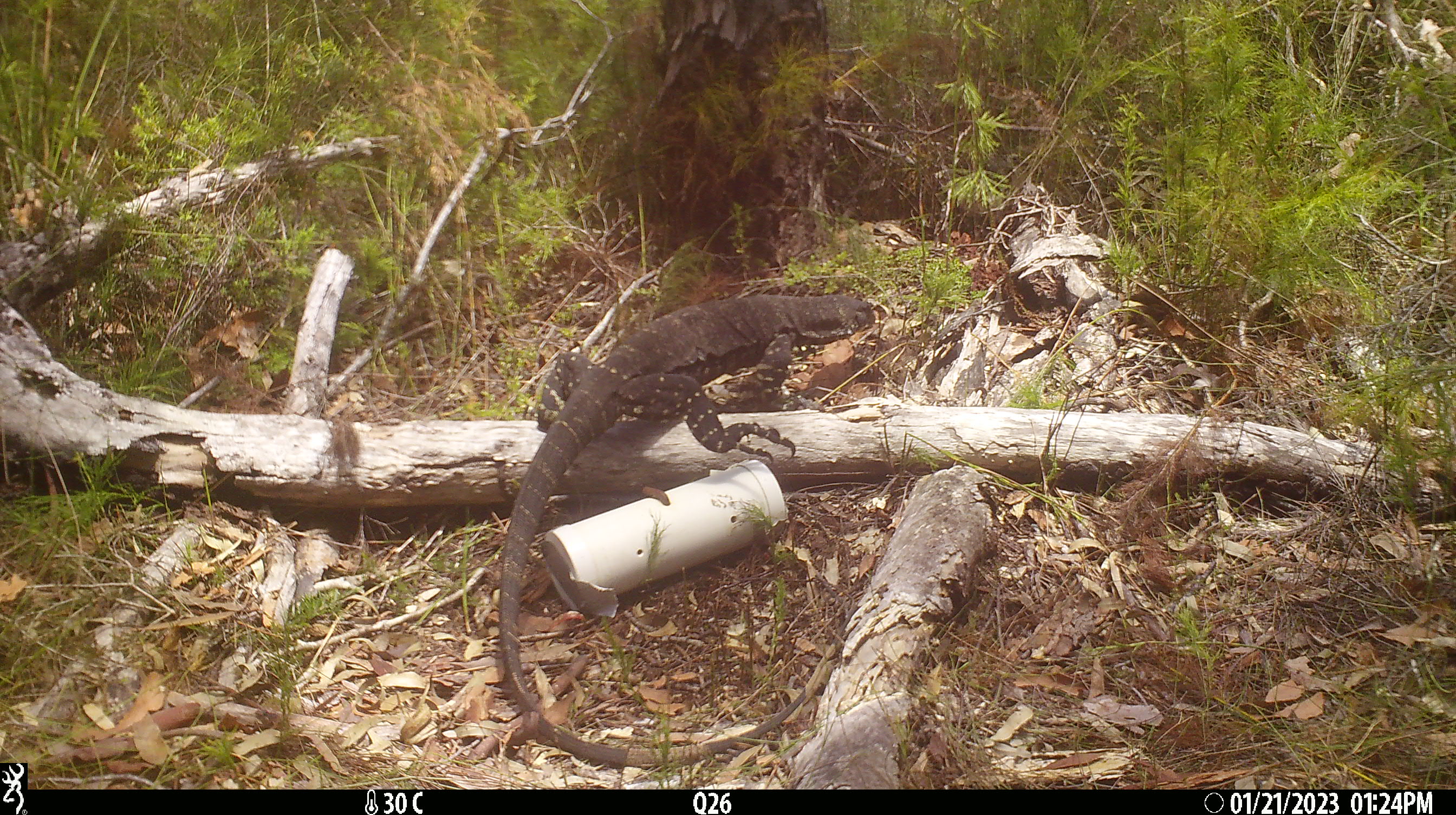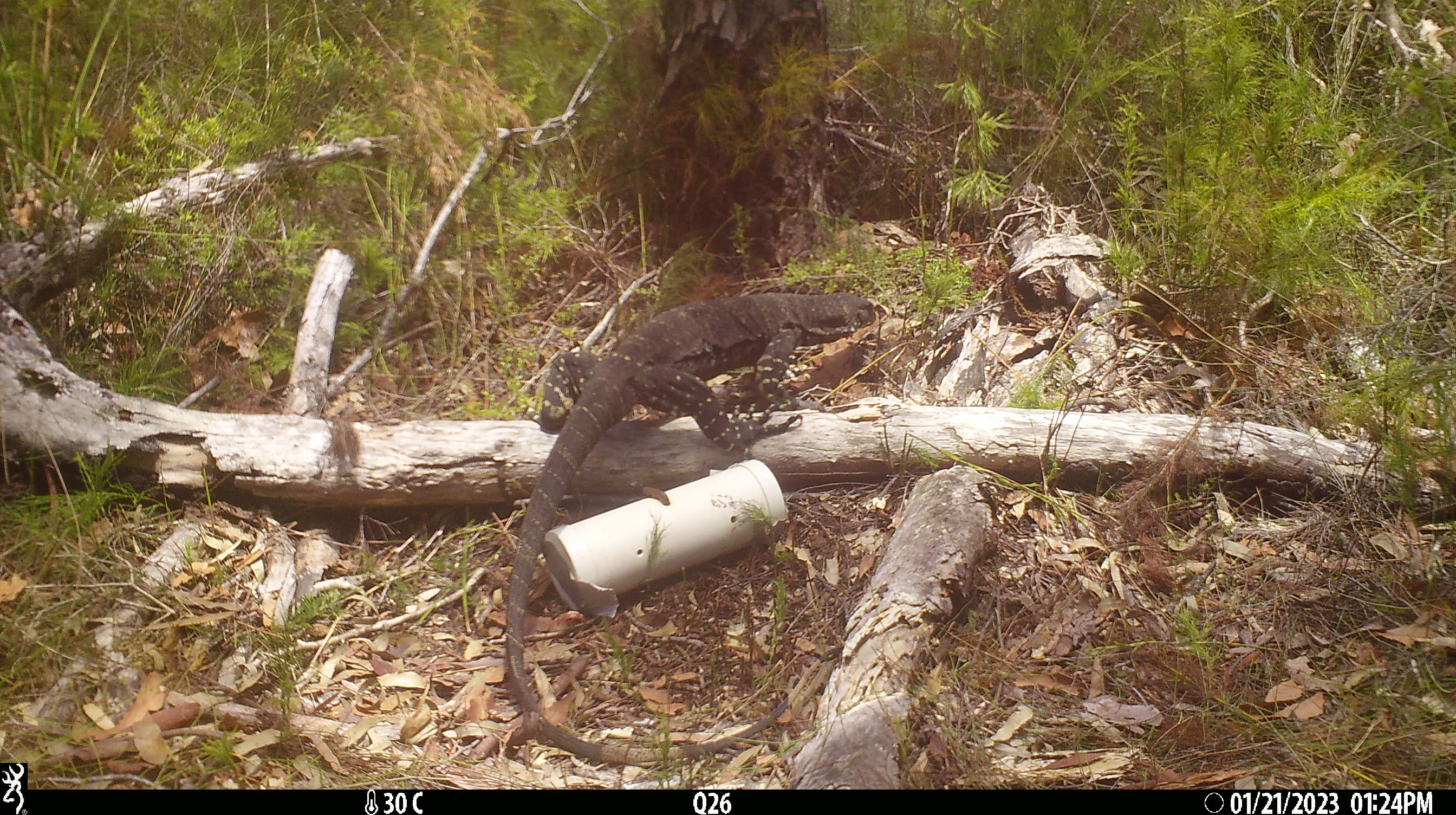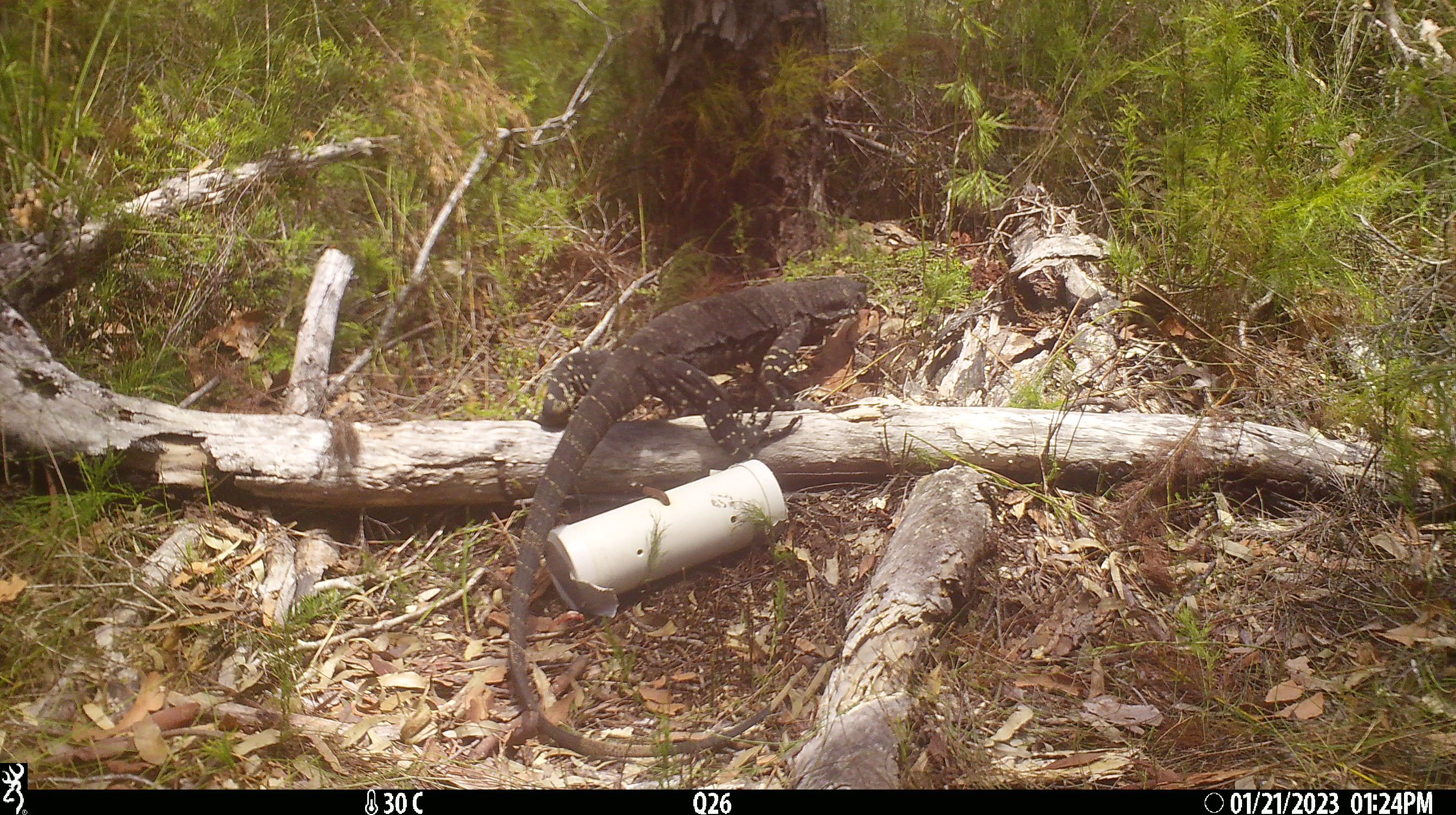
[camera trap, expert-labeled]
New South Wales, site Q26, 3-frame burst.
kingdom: Animalia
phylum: Chordata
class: Reptilia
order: Squamata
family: Varanidae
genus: Varanus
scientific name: Varanus varius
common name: lace monitor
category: goanna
Goanna (lace monitor) (Varanus varius).